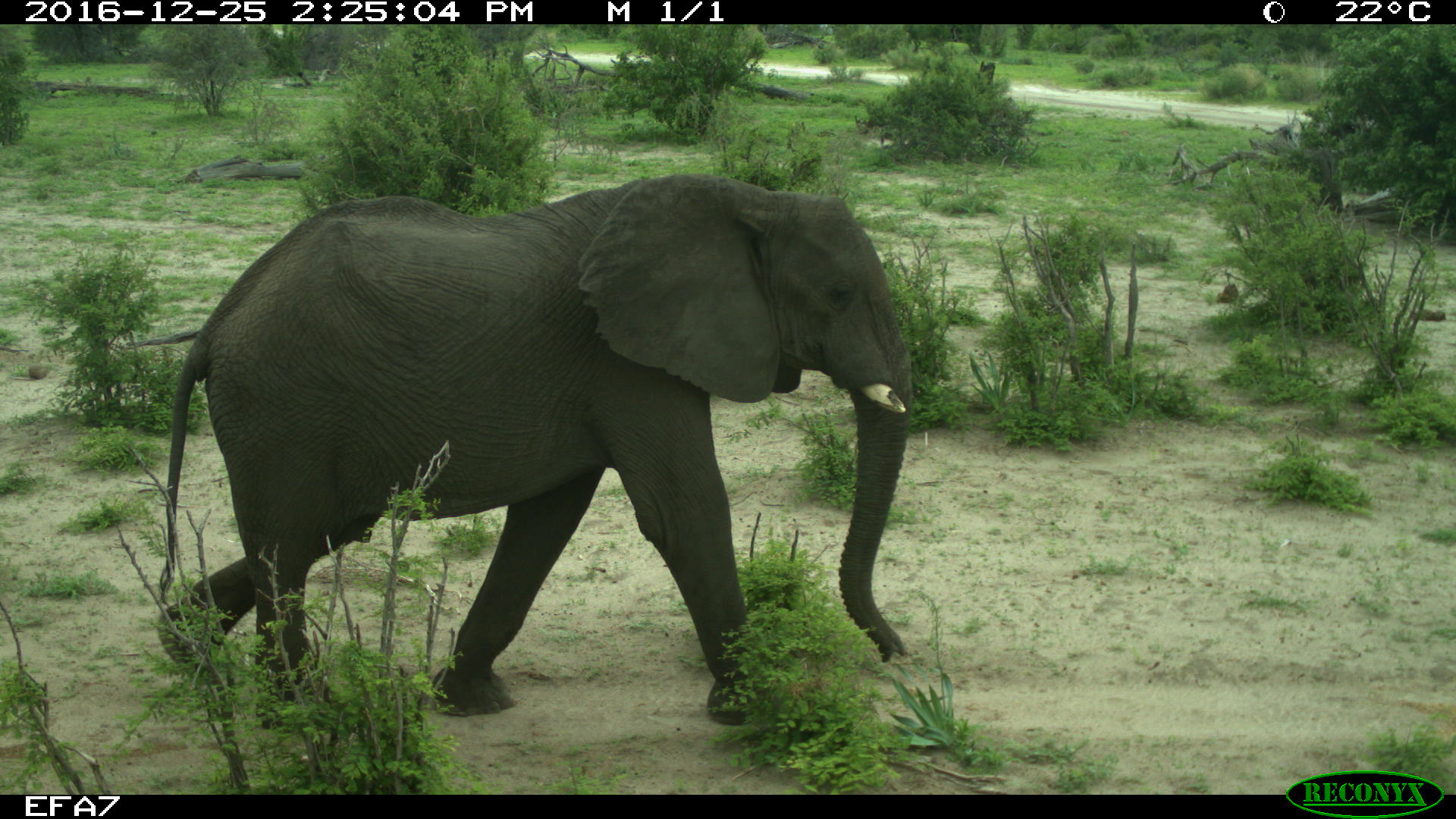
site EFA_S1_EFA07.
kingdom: Animalia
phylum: Chordata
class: Mammalia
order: Proboscidea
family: Elephantidae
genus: Loxodonta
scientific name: Loxodonta africana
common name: african bush elephant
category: elephant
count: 1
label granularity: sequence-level